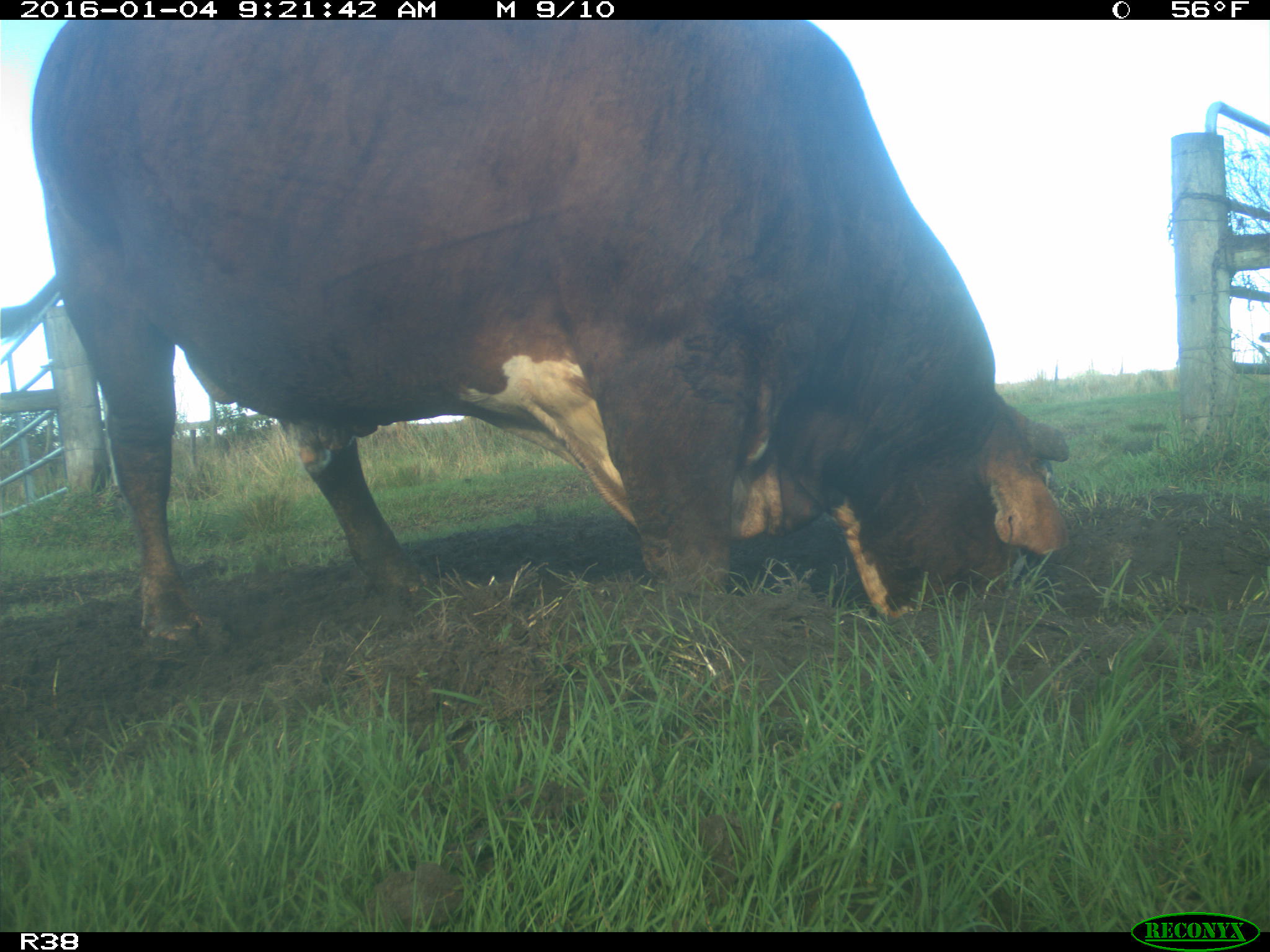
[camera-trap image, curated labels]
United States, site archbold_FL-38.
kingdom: Animalia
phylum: Chordata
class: Mammalia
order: Artiodactyla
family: Bovidae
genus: Bos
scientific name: Bos taurus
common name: domestic cow